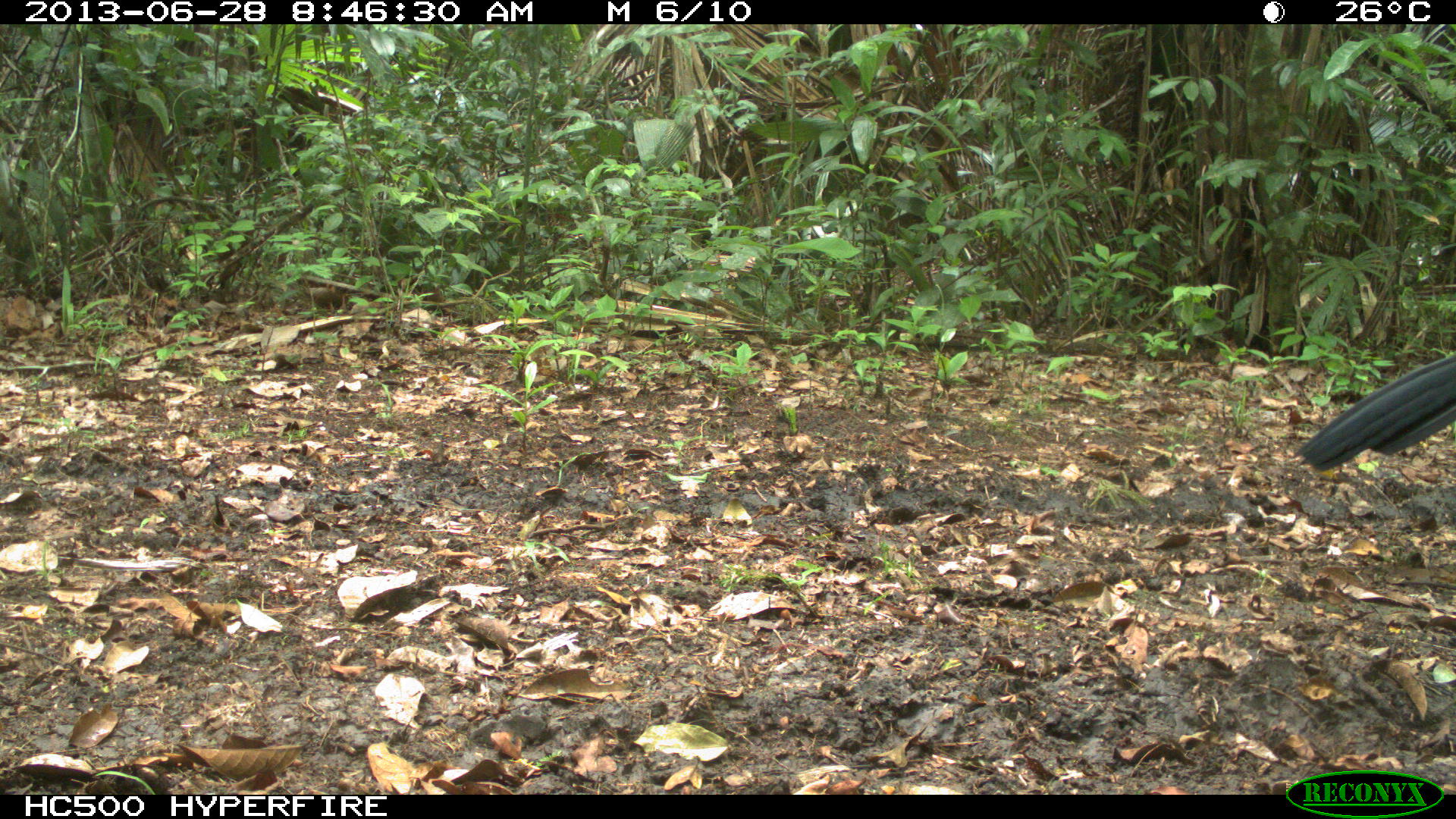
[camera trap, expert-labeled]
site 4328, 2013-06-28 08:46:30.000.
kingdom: Animalia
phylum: Chordata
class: Aves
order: Galliformes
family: Cracidae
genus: Crax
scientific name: Crax rubra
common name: great curassow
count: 1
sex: male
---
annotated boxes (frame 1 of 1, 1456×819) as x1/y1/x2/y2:
crax rubra: 1288/350/1456/476